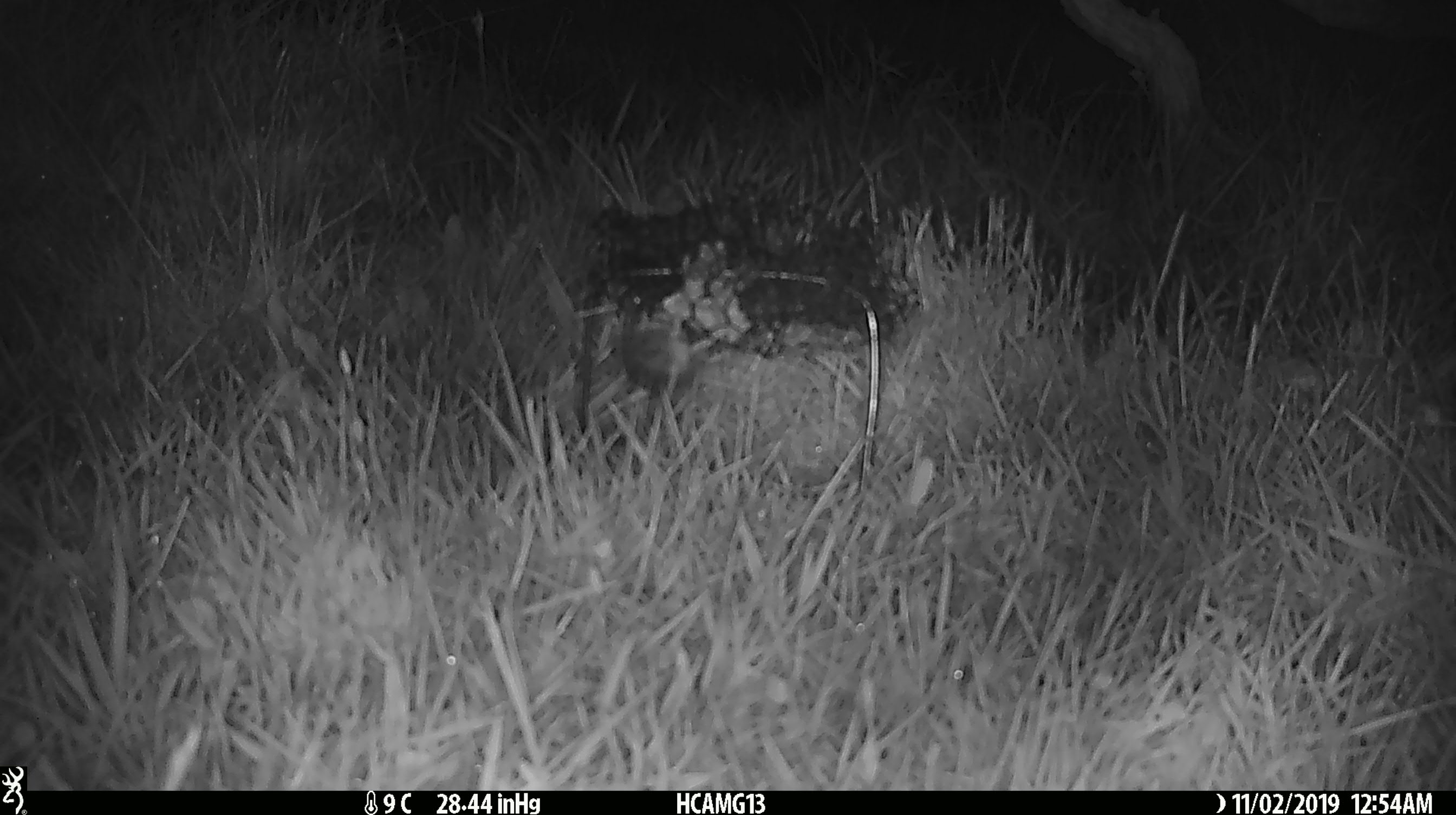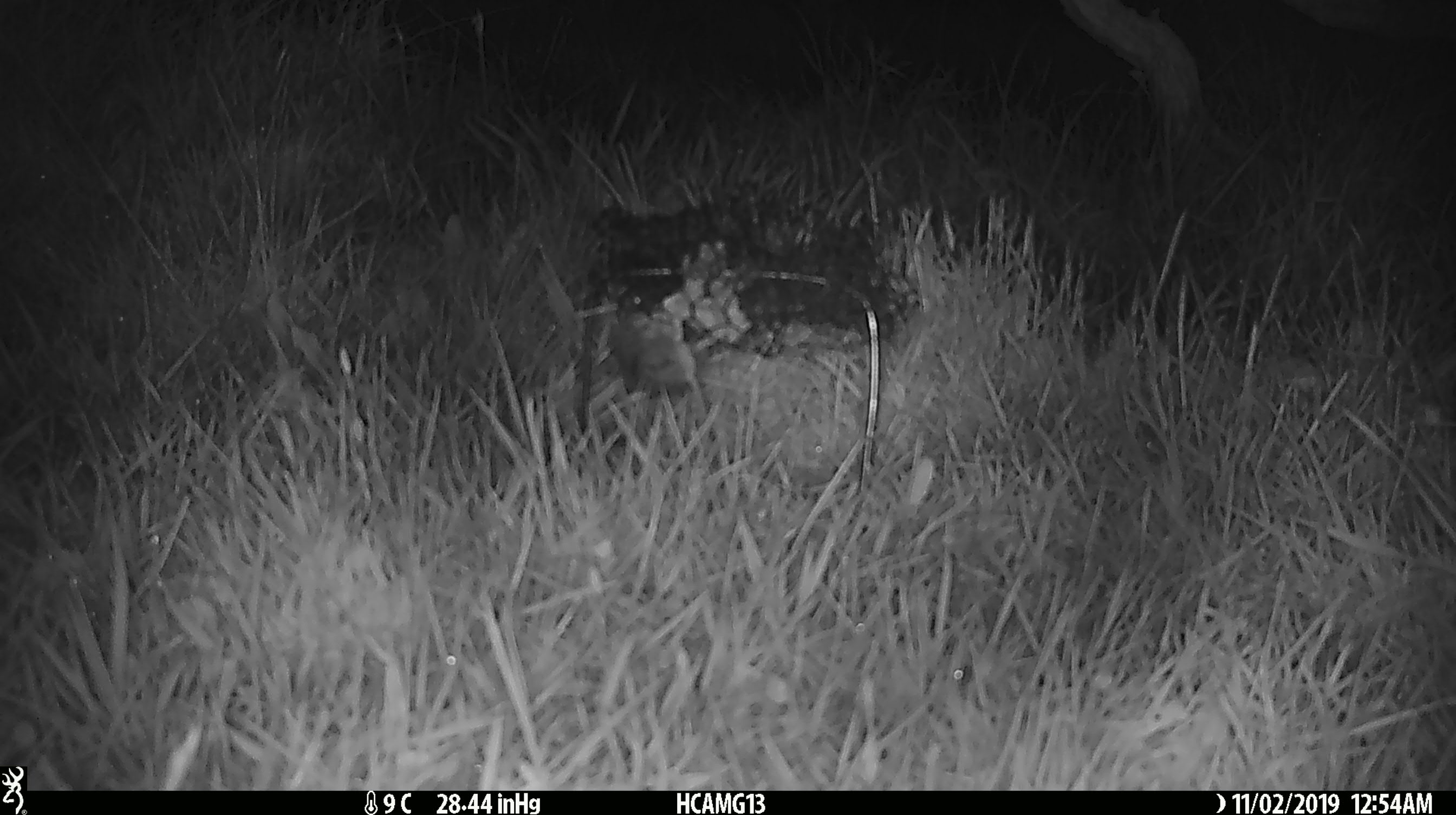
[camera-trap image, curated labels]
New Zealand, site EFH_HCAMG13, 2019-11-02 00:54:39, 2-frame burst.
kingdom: Animalia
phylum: Chordata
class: Mammalia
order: Rodentia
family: Muridae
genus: Mus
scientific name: Mus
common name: mouse